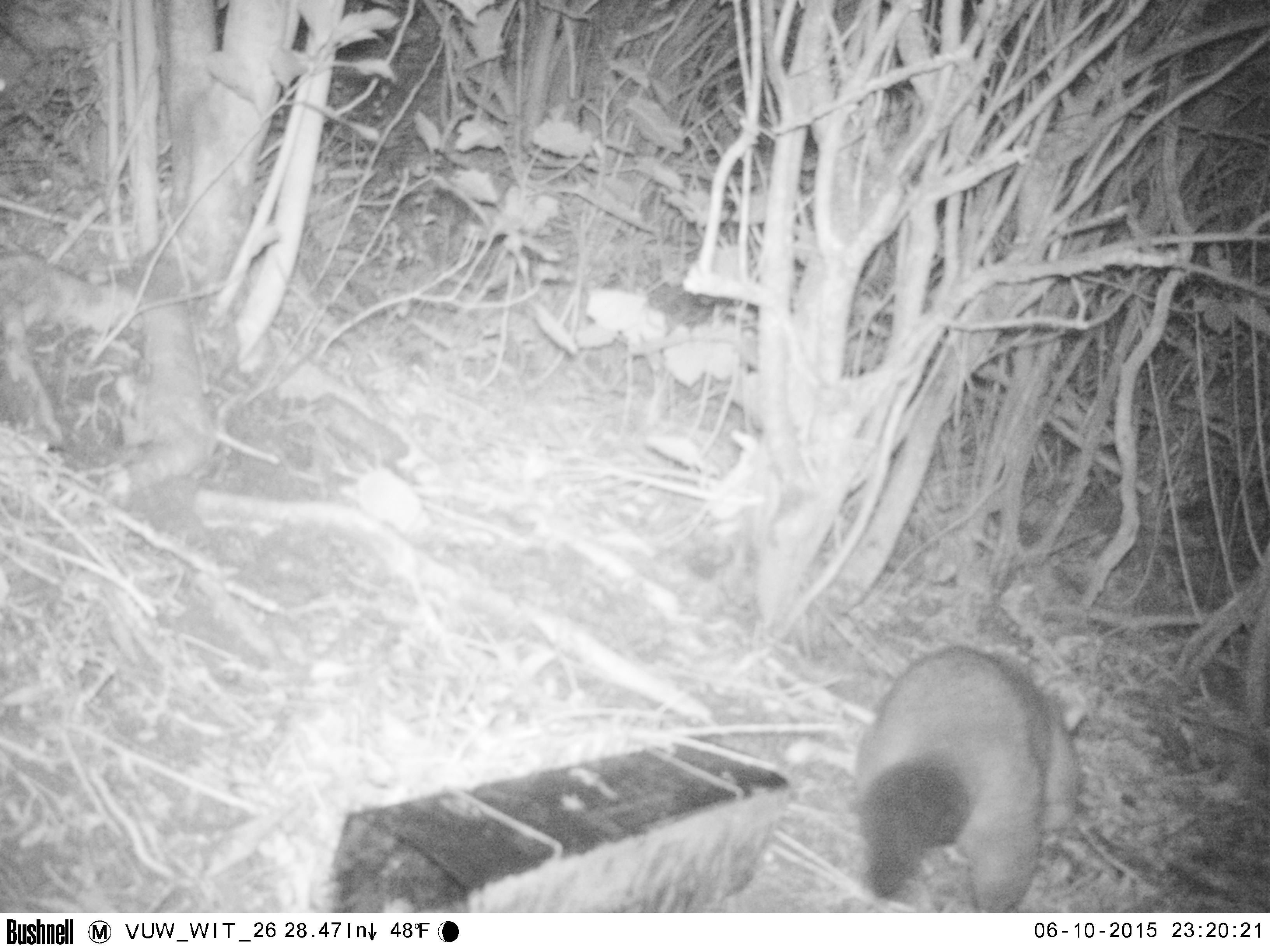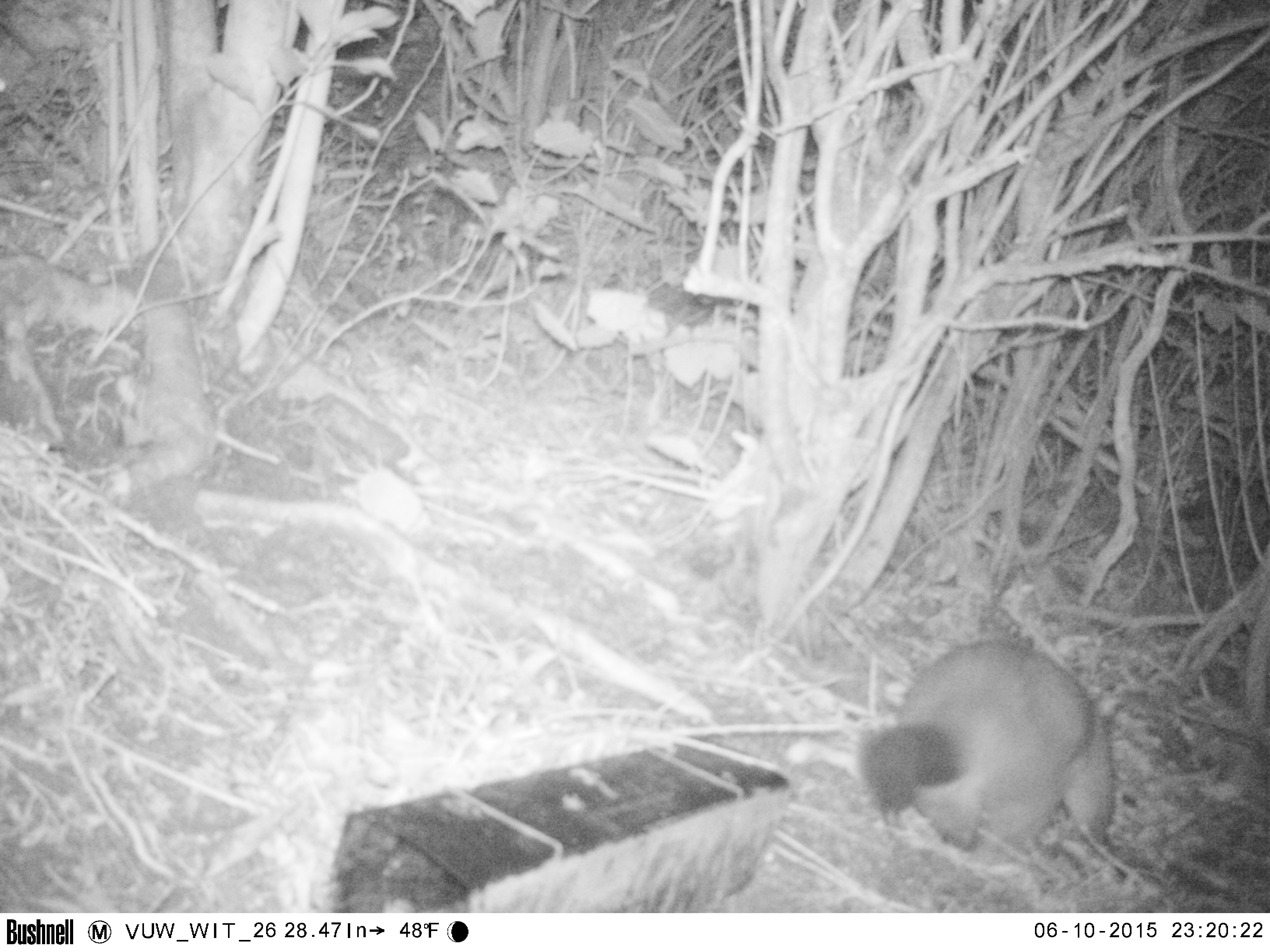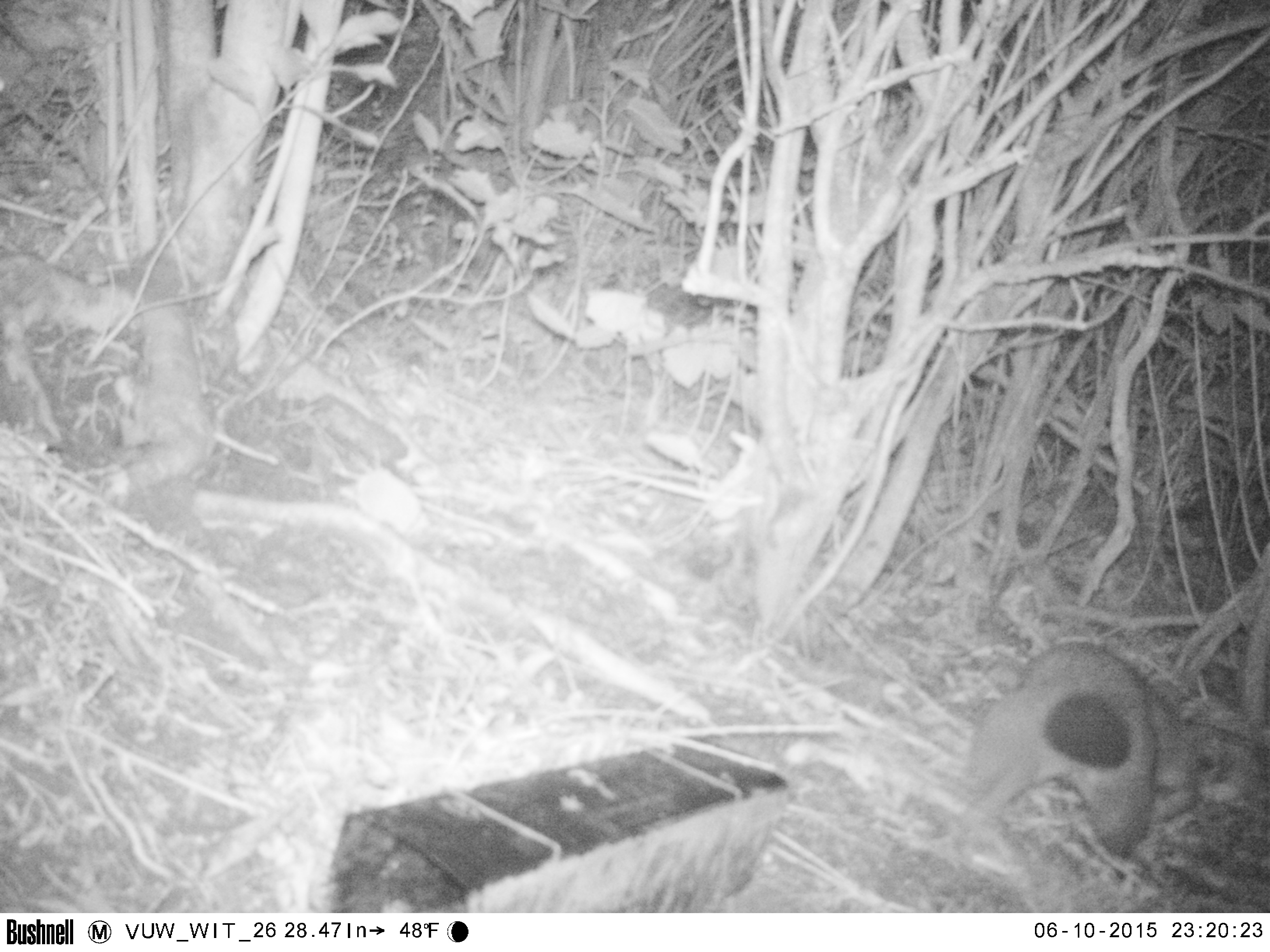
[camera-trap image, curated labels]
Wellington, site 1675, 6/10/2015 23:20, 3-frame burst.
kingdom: Animalia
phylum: Chordata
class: Mammalia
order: Didelphimorphia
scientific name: Didelphimorphia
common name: possum